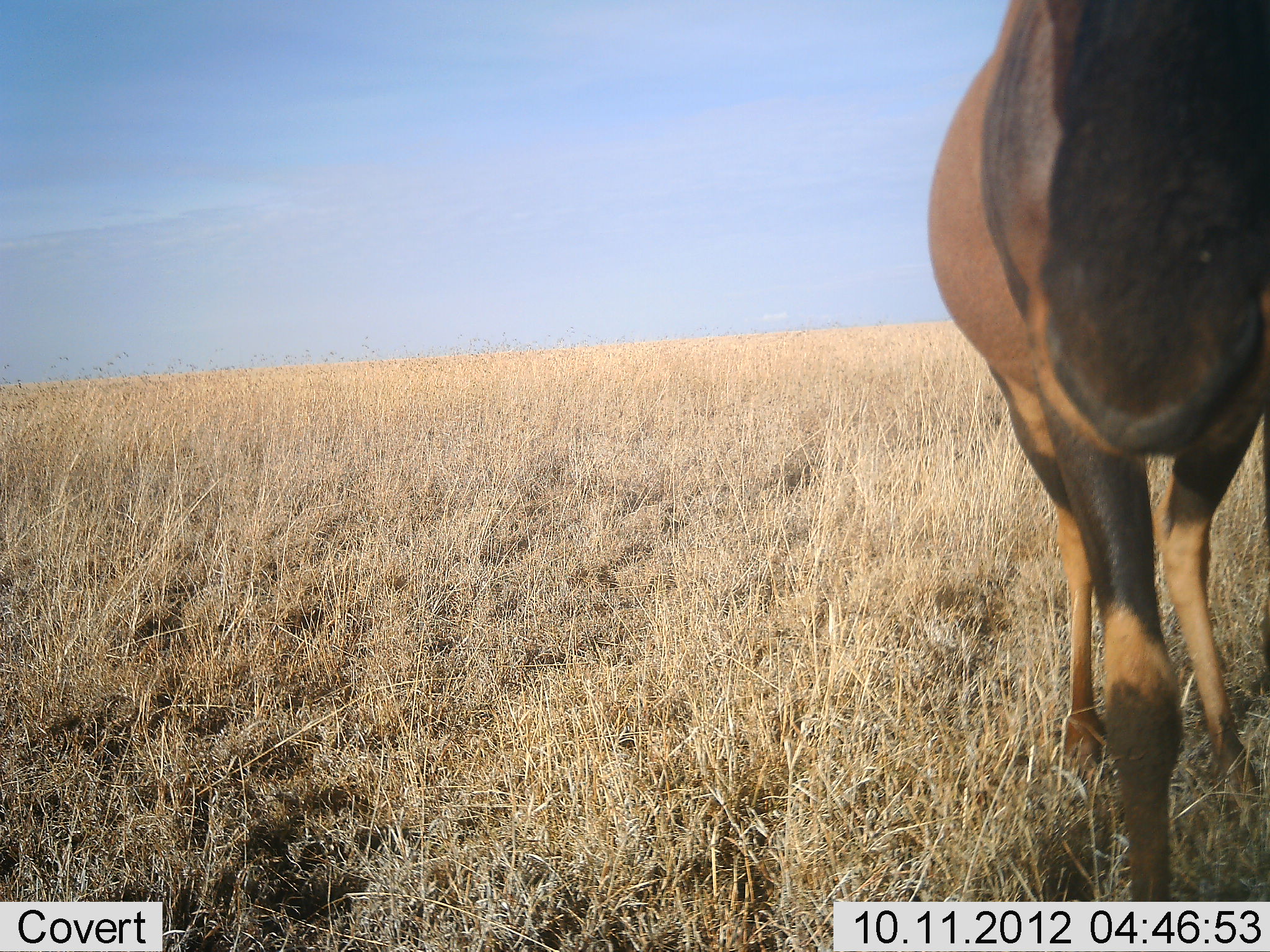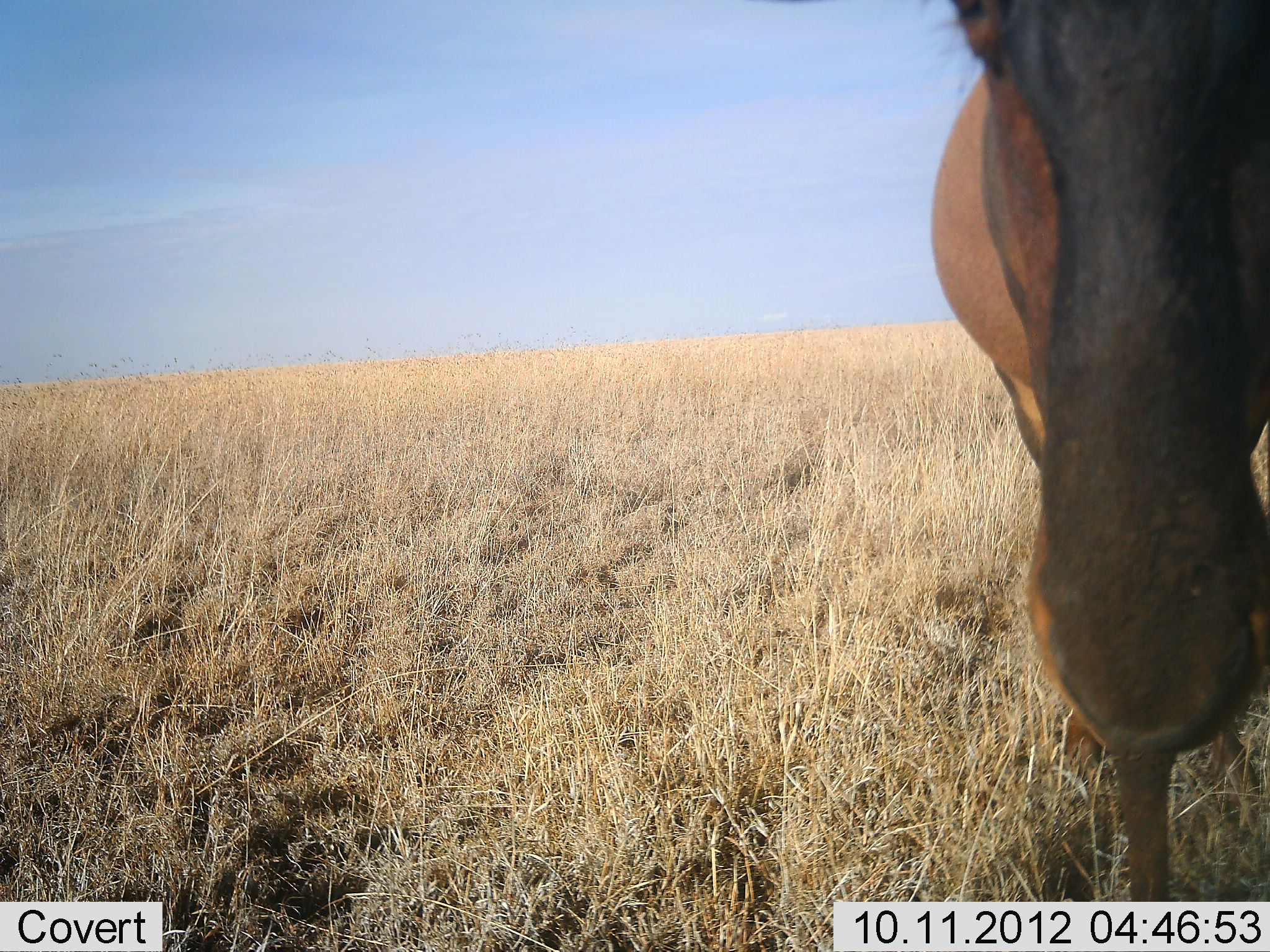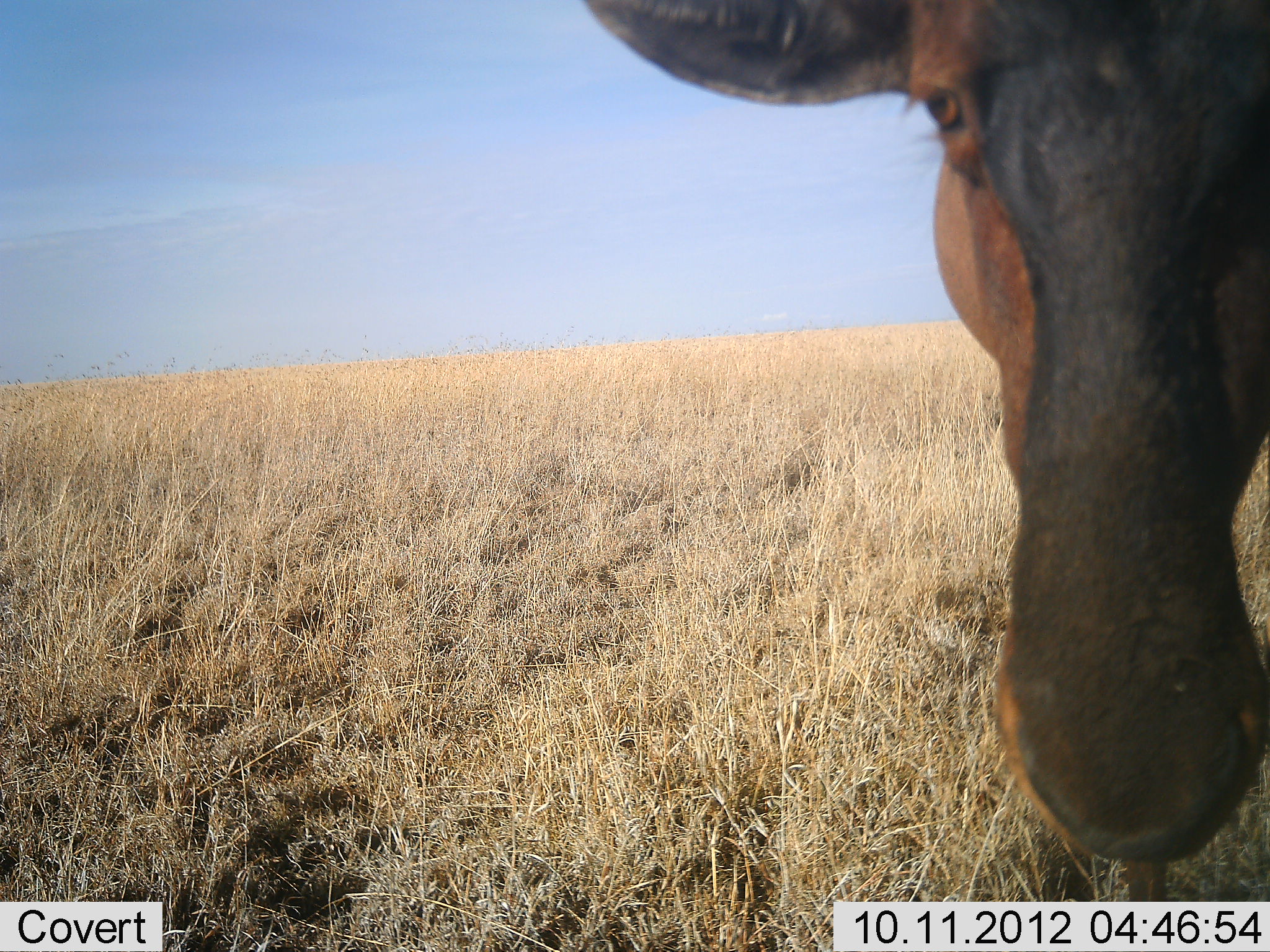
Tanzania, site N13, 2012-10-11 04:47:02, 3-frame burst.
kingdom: Animalia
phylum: Chordata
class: Mammalia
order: Artiodactyla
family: Bovidae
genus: Damaliscus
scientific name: Damaliscus lunatus jimela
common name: topi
Topi (Damaliscus lunatus jimela), count 1. Behavior (volunteer vote fractions): standing 90%, resting 0%, moving 10%, interacting 10%. Young present (vote fraction): 0%. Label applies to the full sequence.